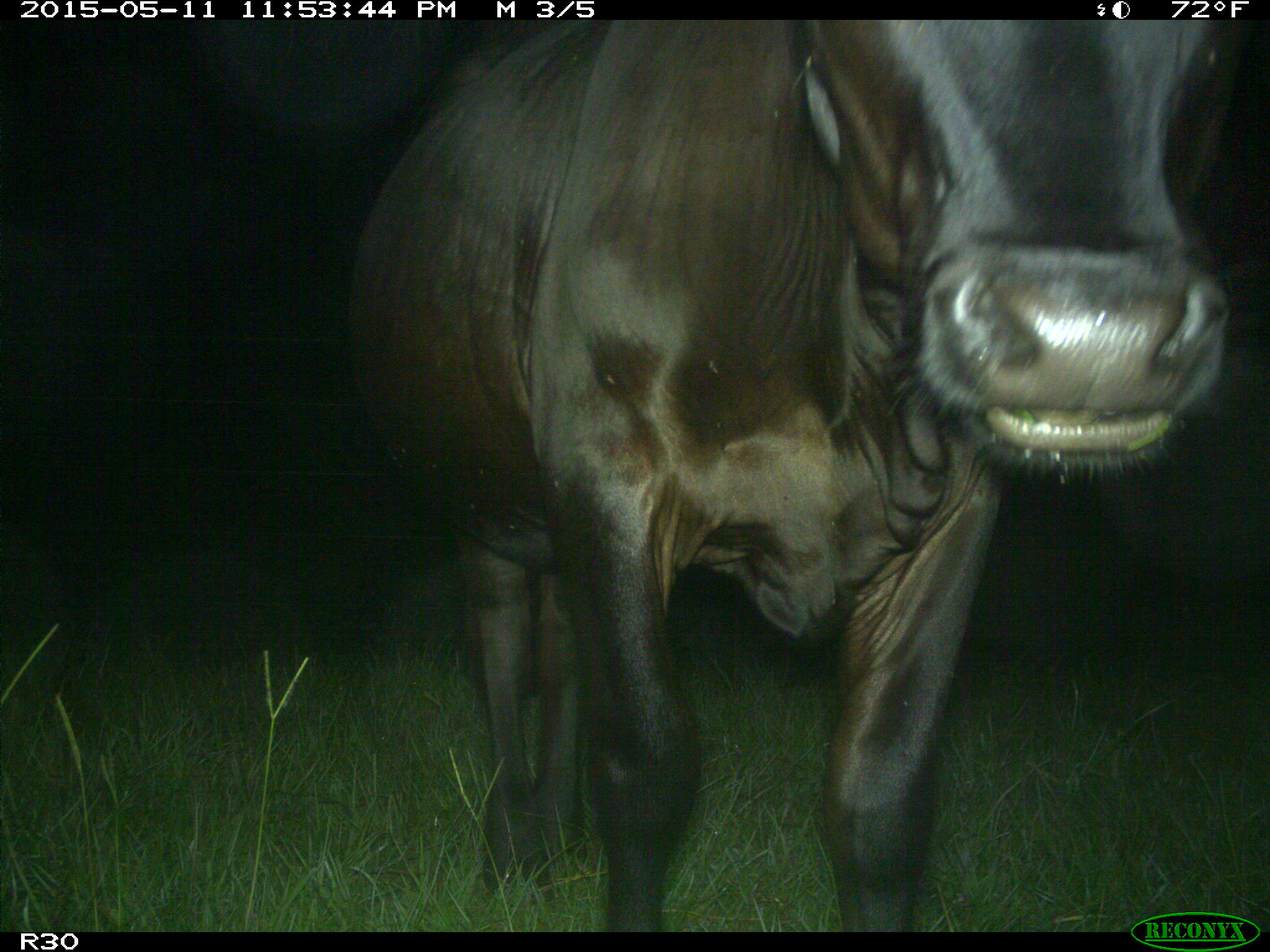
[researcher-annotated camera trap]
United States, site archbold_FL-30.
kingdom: Animalia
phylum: Chordata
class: Mammalia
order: Artiodactyla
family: Bovidae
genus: Bos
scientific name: Bos taurus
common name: domestic cow